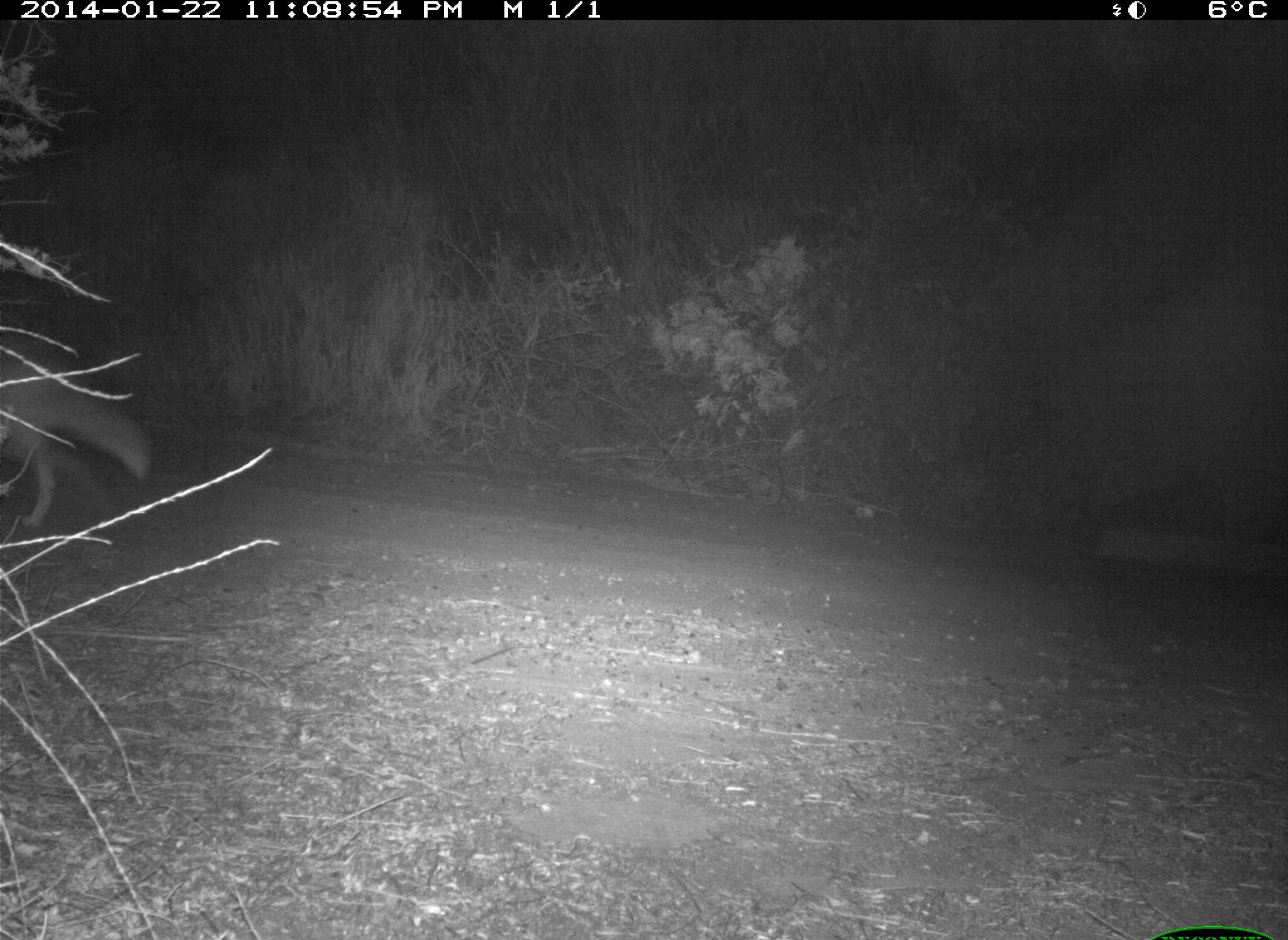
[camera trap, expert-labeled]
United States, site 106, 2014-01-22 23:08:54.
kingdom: Animalia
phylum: Chordata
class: Mammalia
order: Carnivora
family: Canidae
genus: Canis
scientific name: Canis latrans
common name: coyote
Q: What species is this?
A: Coyote (Canis latrans).